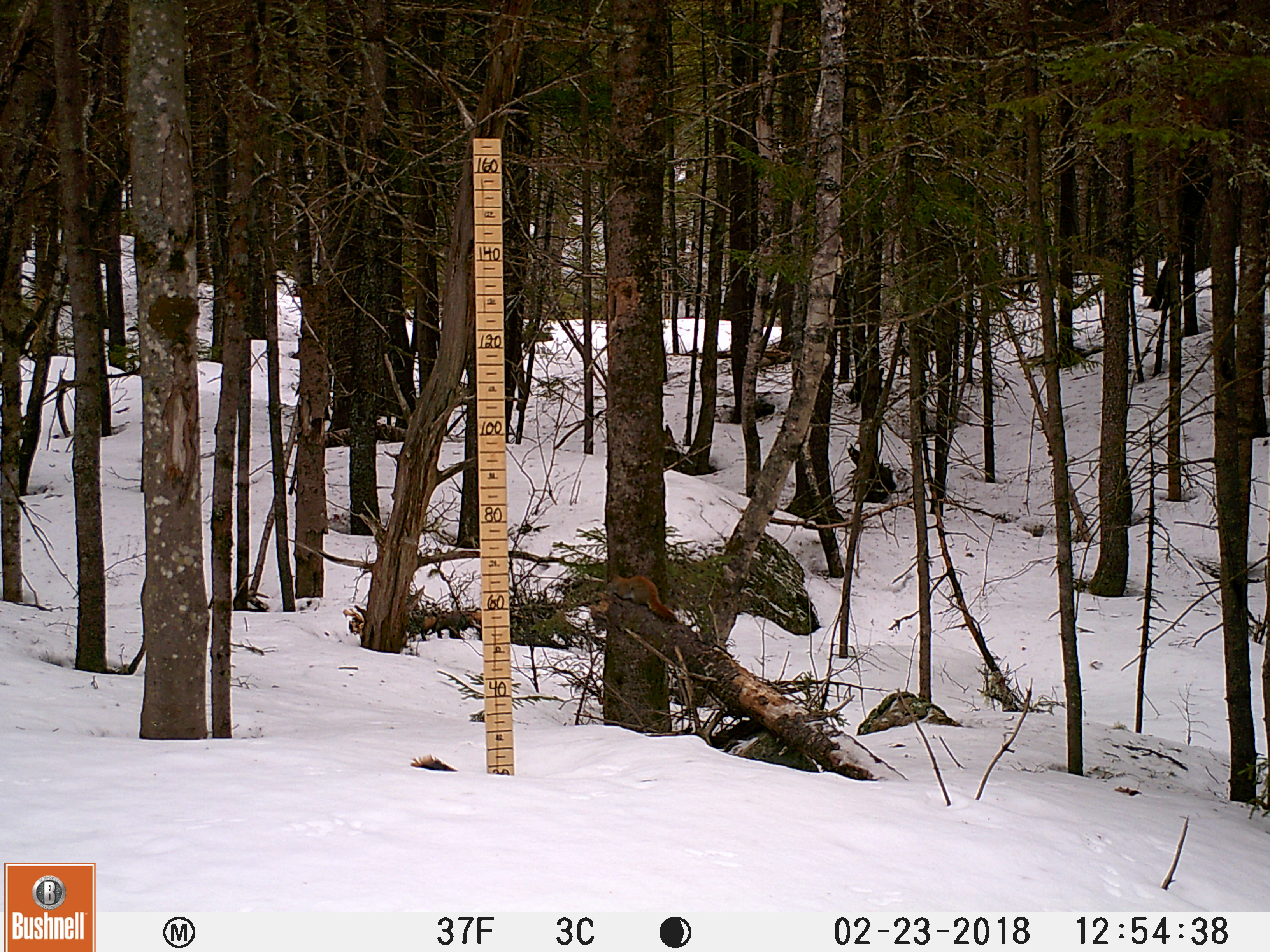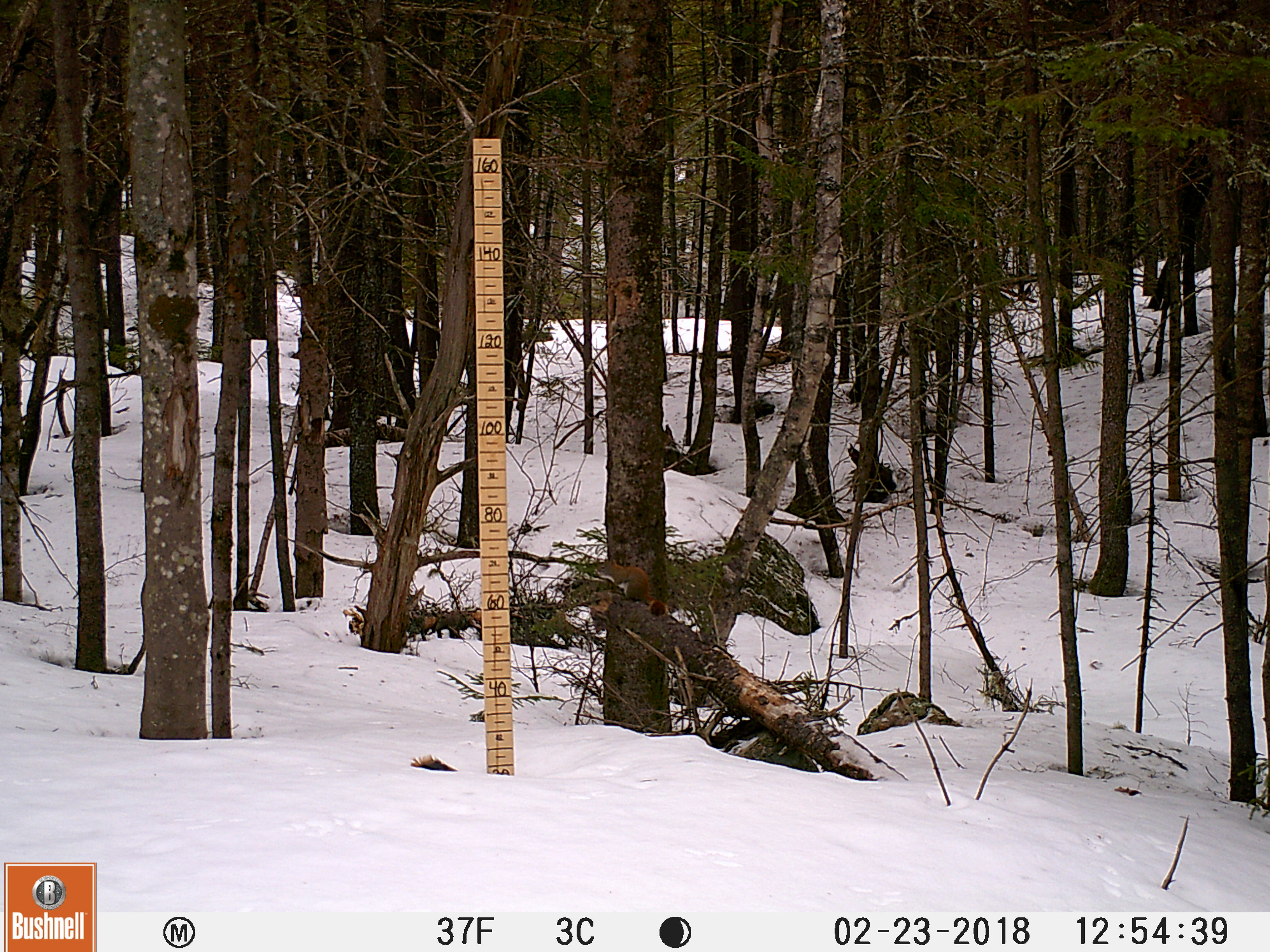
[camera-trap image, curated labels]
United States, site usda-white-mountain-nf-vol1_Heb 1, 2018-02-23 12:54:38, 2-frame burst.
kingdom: Animalia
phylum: Chordata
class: Mammalia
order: Rodentia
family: Sciuridae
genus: Tamiasciurus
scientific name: Tamiasciurus hudsonicus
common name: red squirrel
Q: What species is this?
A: Red squirrel (Tamiasciurus hudsonicus).